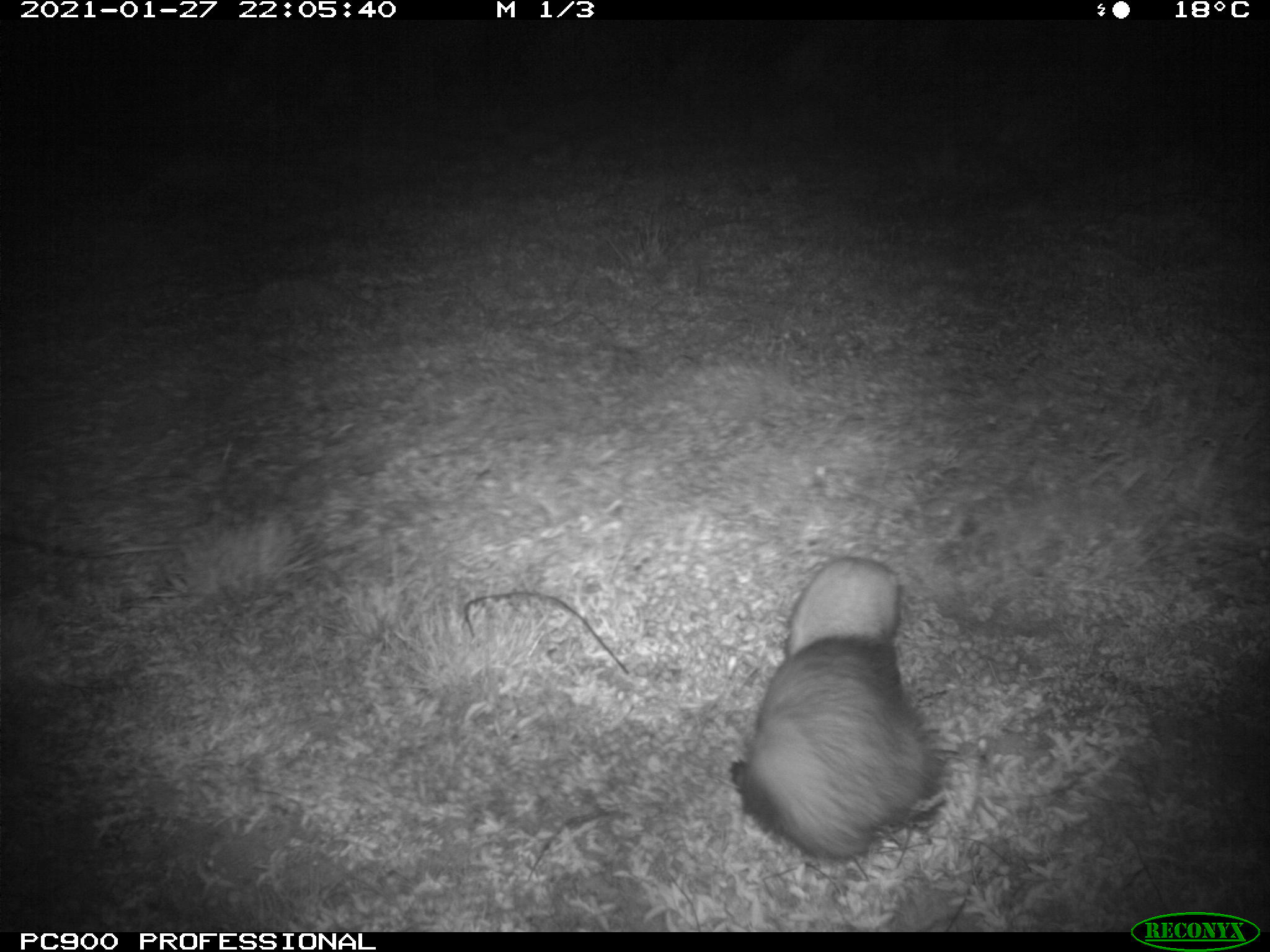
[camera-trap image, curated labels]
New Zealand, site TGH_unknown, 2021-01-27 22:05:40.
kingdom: Animalia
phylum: Chordata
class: Mammalia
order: Carnivora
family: Mustelidae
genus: Mustela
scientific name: Mustela furo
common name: ferret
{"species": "ferret (Mustela furo)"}